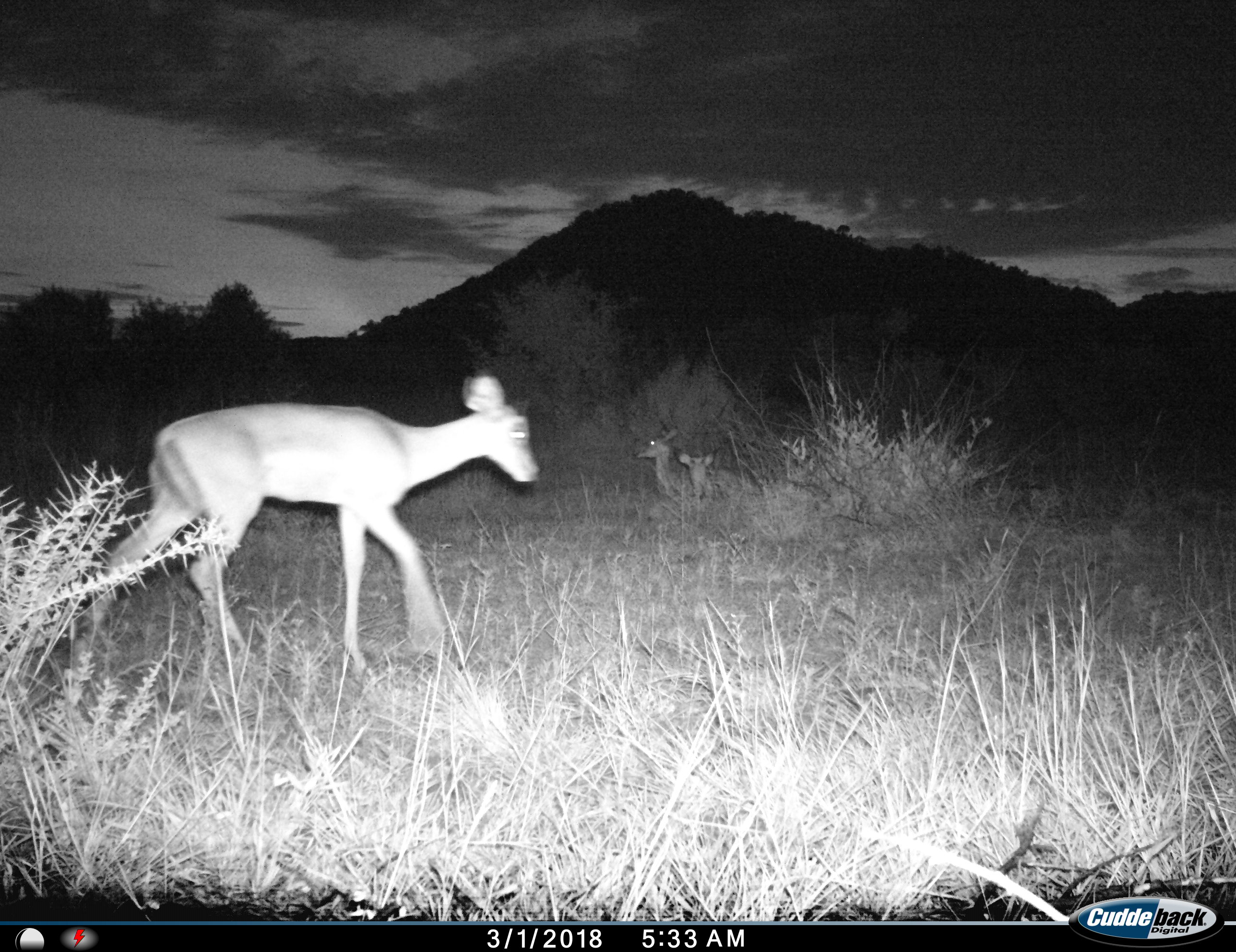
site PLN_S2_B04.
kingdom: Animalia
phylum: Chordata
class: Mammalia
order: Artiodactyla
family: Bovidae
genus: Aepyceros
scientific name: Aepyceros melampus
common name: impala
Impala (Aepyceros melampus), count 3. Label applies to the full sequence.